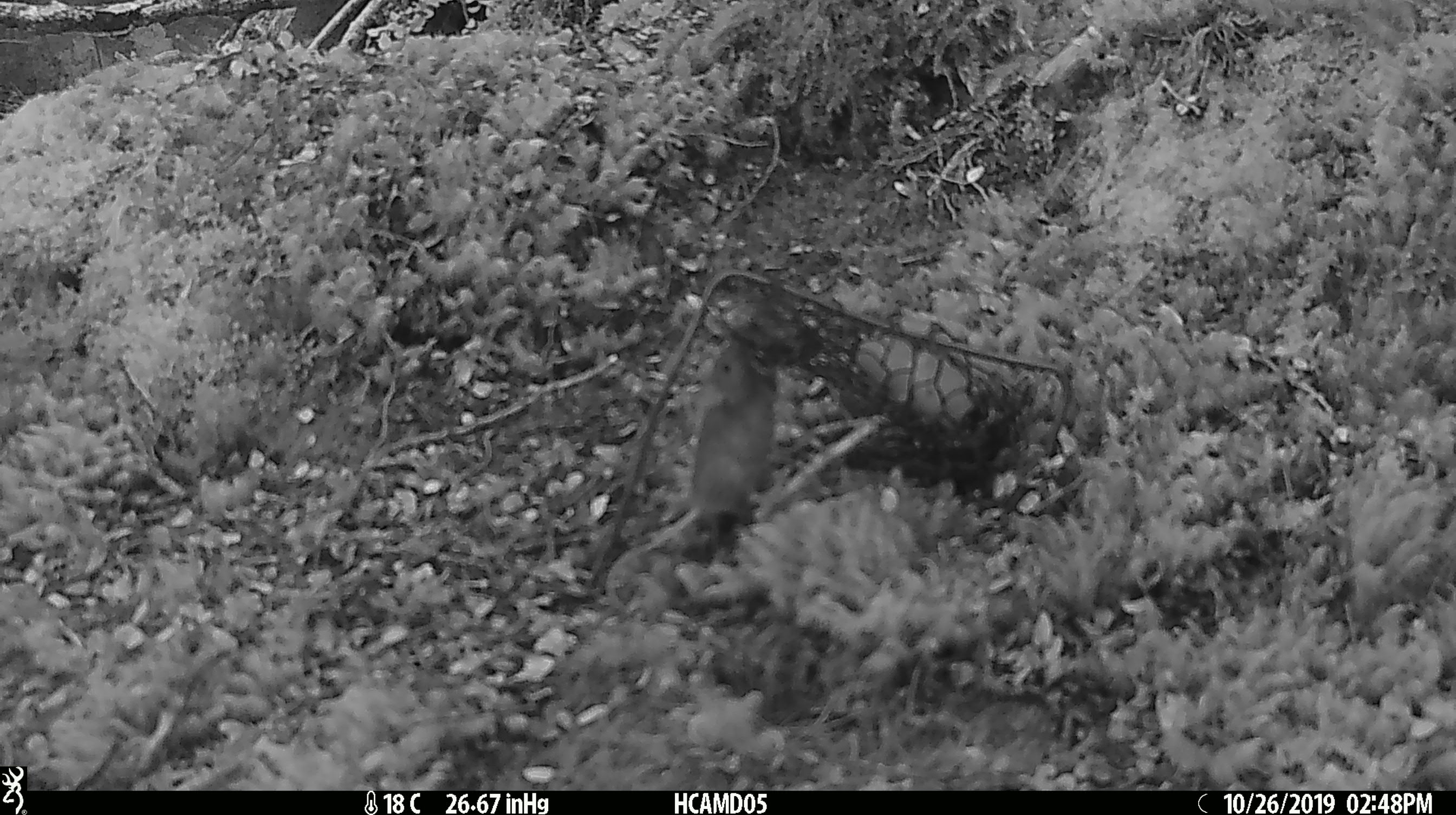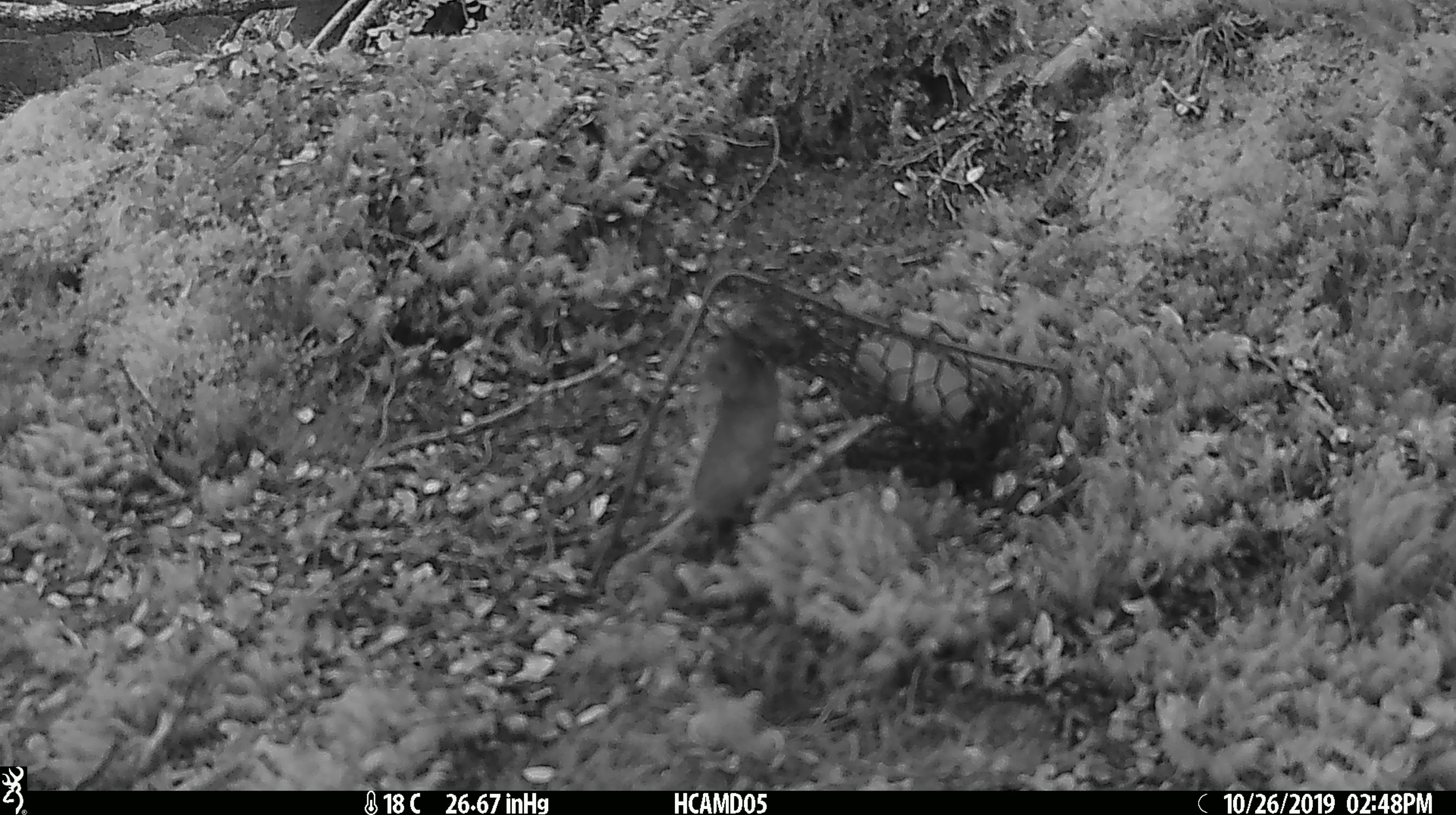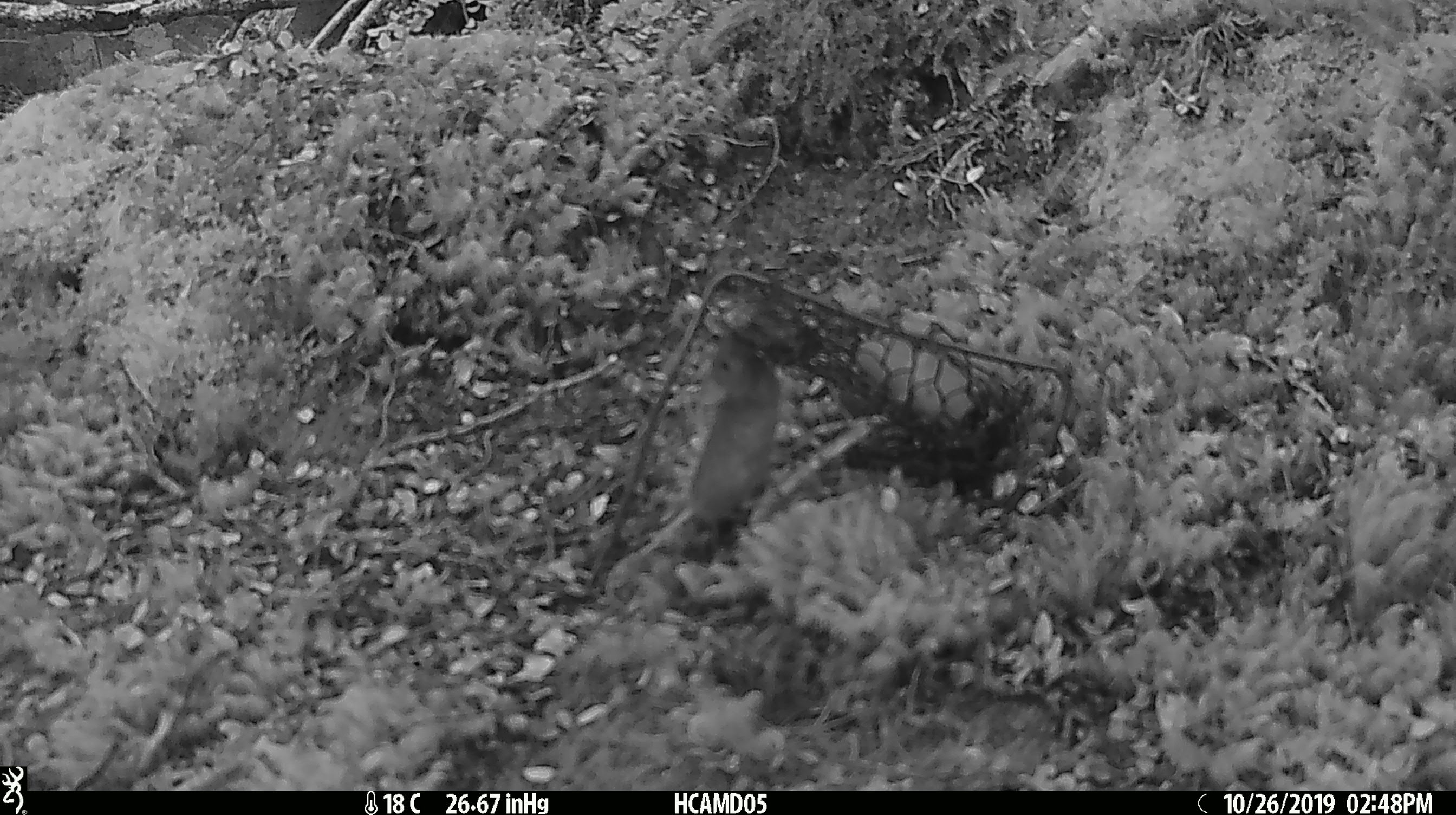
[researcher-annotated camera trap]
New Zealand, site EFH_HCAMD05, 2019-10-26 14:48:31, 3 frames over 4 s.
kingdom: Animalia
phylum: Chordata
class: Mammalia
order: Rodentia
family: Muridae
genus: Mus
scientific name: Mus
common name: mouse